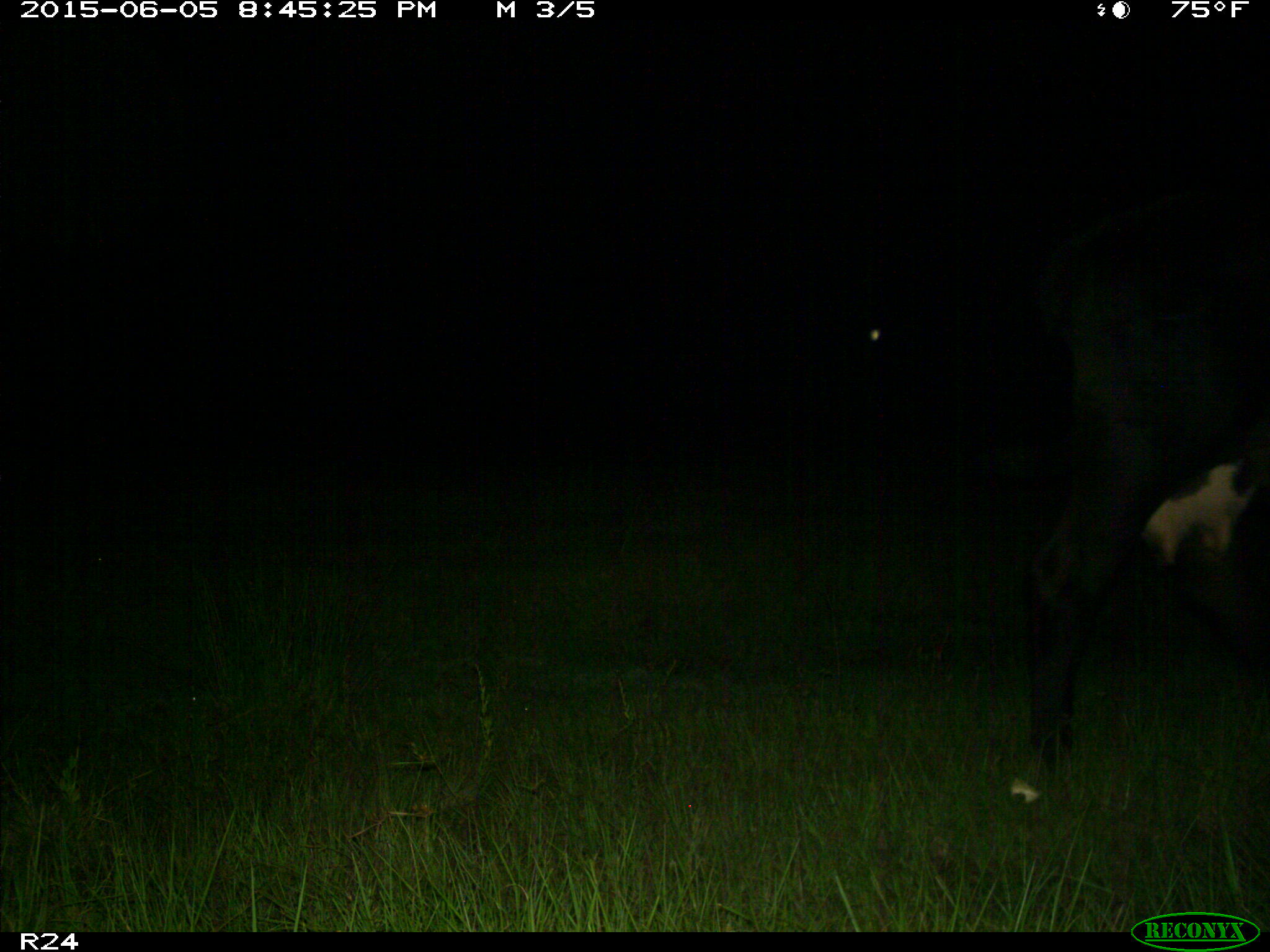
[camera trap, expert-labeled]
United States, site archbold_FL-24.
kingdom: Animalia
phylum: Chordata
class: Mammalia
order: Artiodactyla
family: Bovidae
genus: Bos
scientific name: Bos taurus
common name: domestic cow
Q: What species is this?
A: Bos taurus (domestic cow).